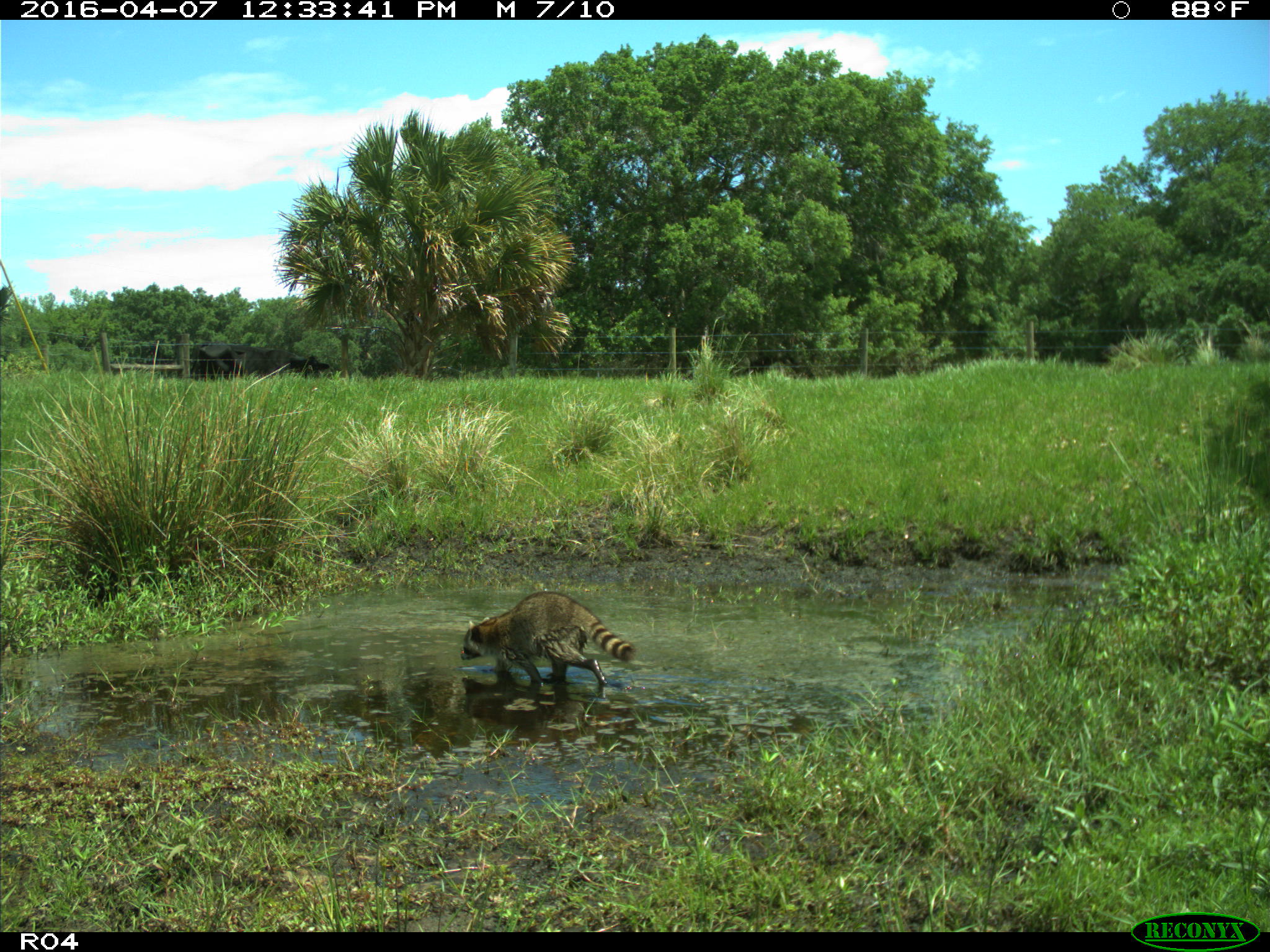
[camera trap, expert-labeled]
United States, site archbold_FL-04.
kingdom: Animalia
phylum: Chordata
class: Mammalia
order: Carnivora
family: Procyonidae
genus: Procyon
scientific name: Procyon lotor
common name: common raccoon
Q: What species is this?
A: Procyon lotor (common raccoon).